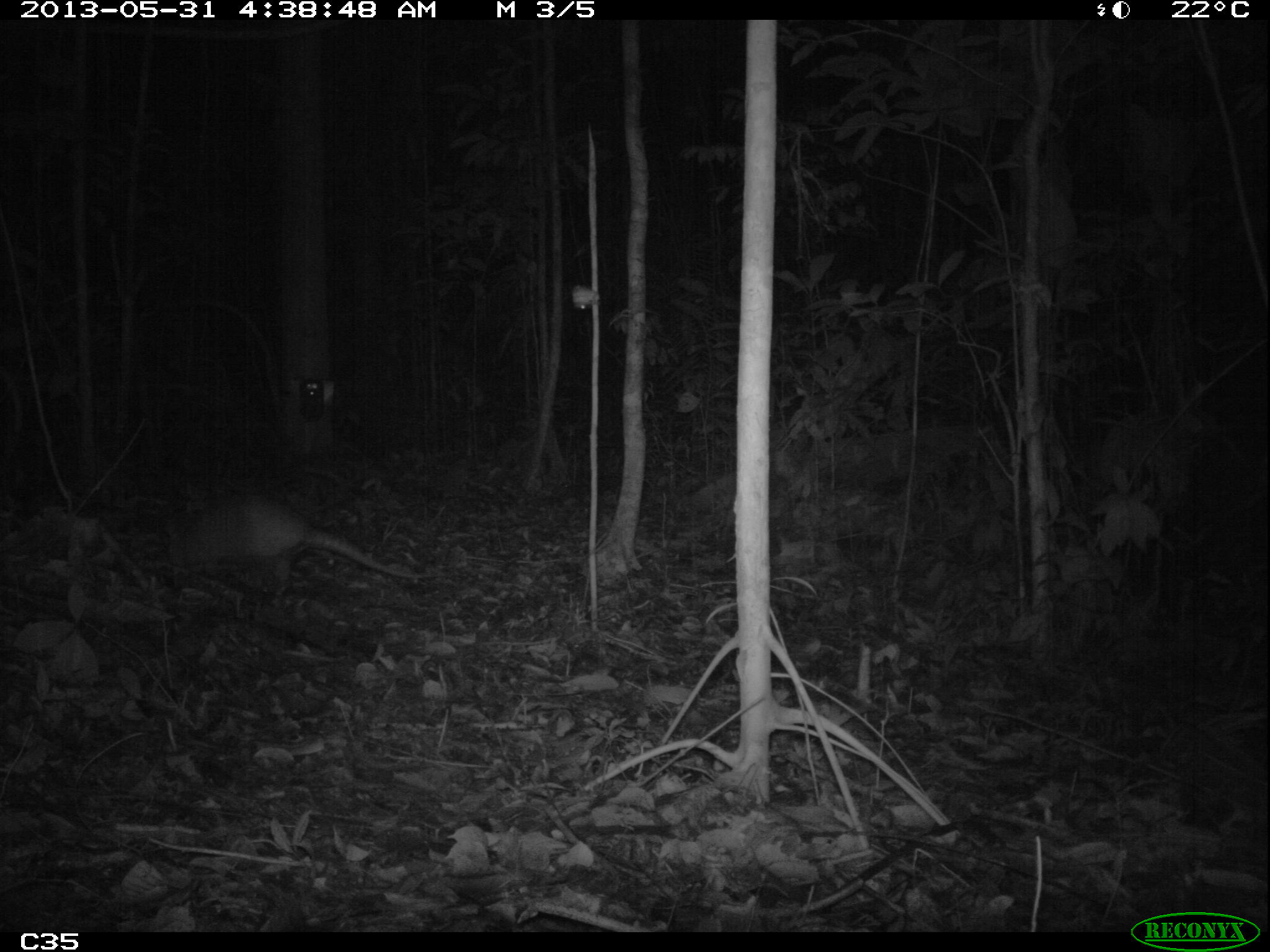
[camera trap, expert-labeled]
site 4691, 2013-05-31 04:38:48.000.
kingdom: Animalia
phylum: Chordata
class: Mammalia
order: Cingulata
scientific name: Cingulata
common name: armadillo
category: unknown armadillo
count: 1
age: adult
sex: male